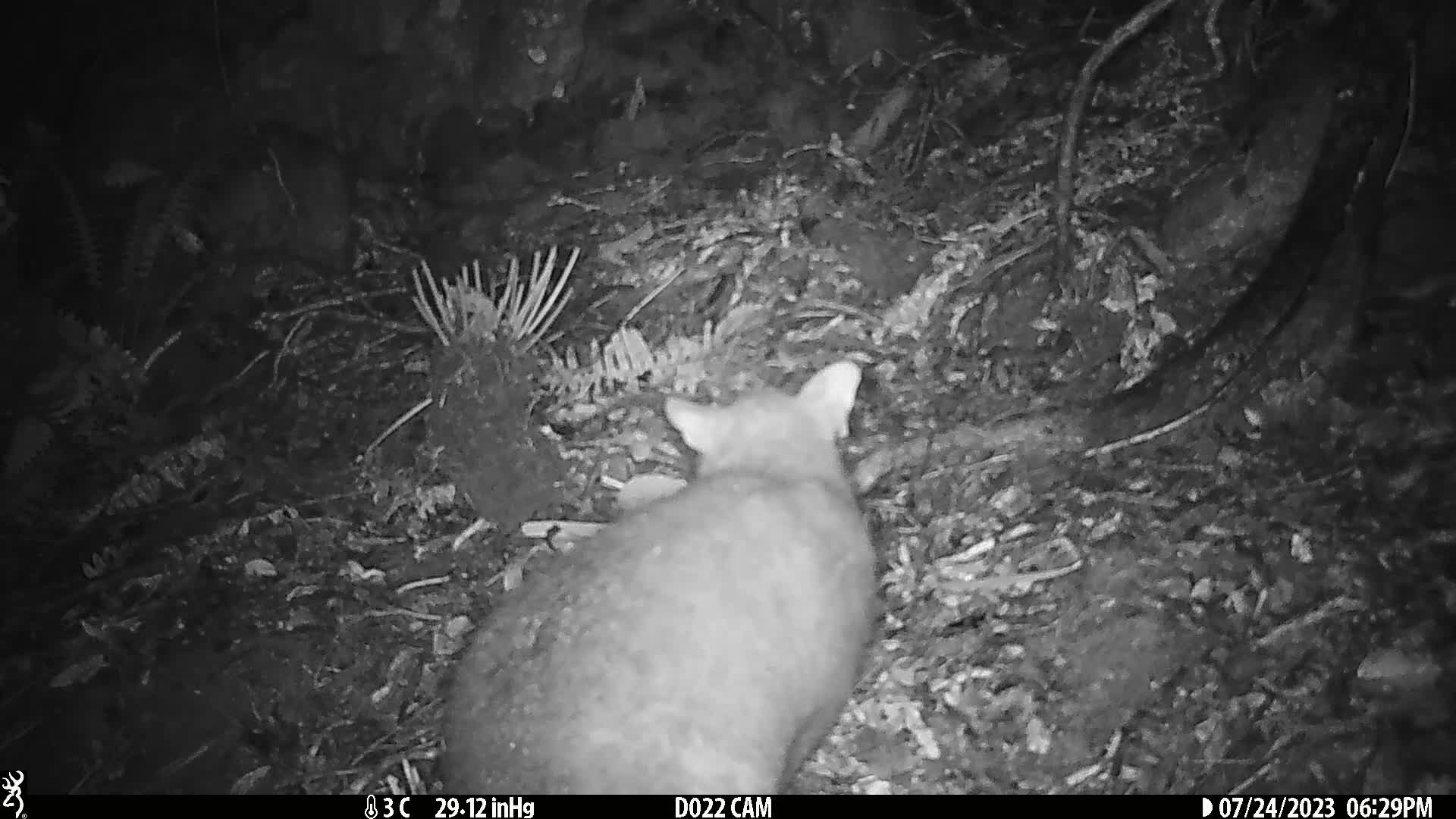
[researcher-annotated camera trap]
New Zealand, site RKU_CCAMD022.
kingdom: Animalia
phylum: Chordata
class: Mammalia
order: Diprotodontia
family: Phalangeridae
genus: Trichosurus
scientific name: Trichosurus vulpecula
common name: common brushtail possum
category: possum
Possum (common brushtail possum) (Trichosurus vulpecula).